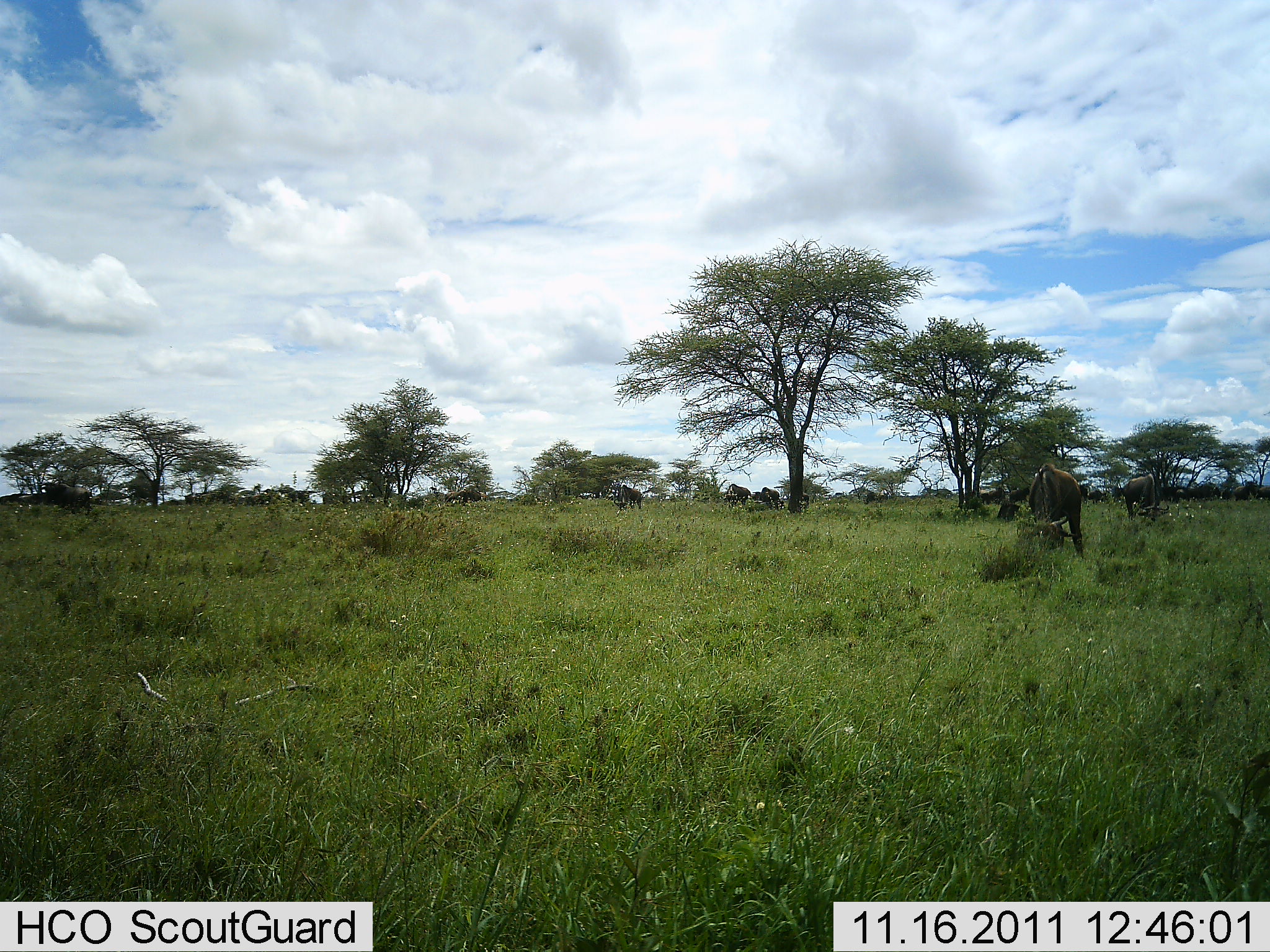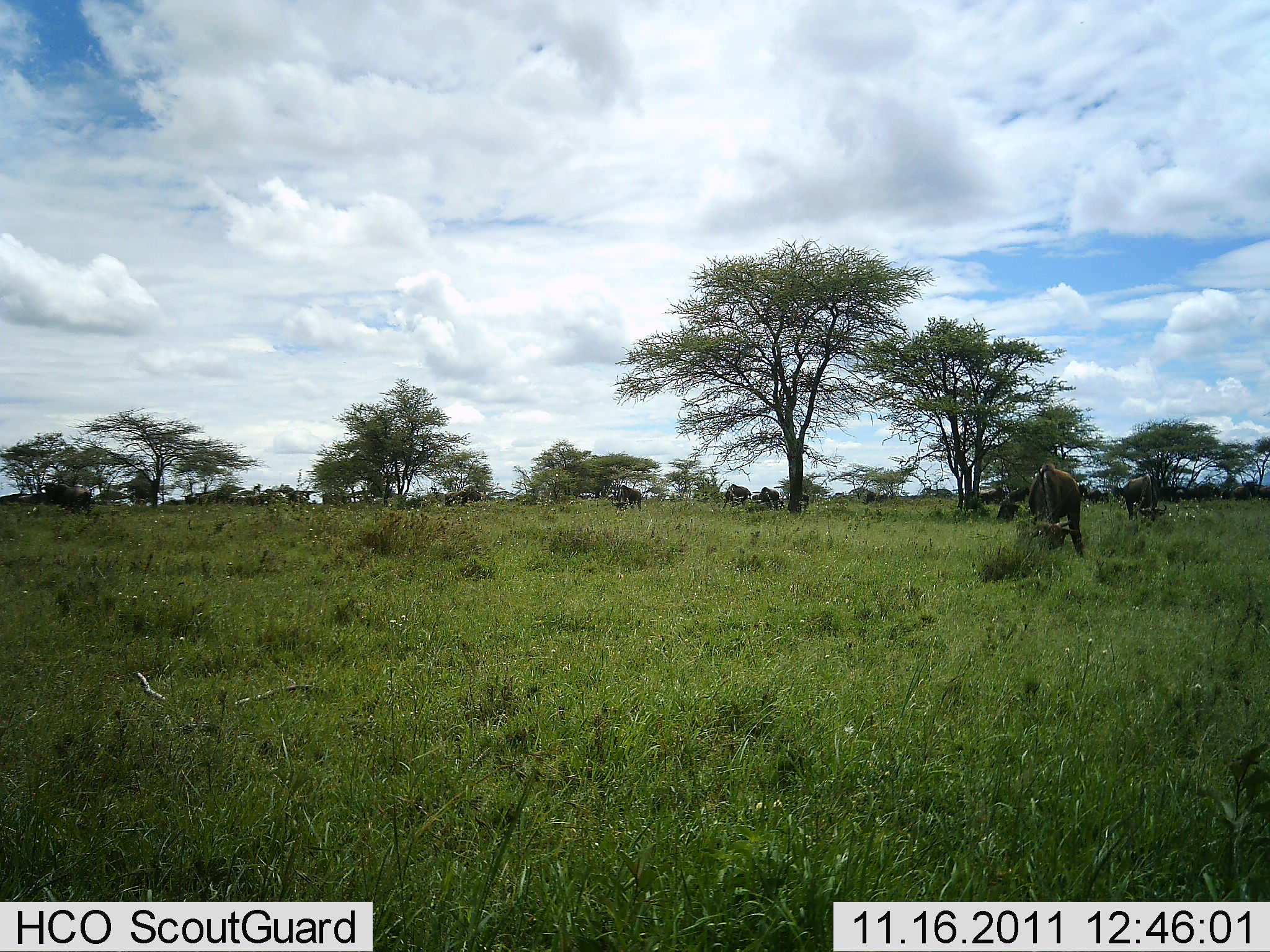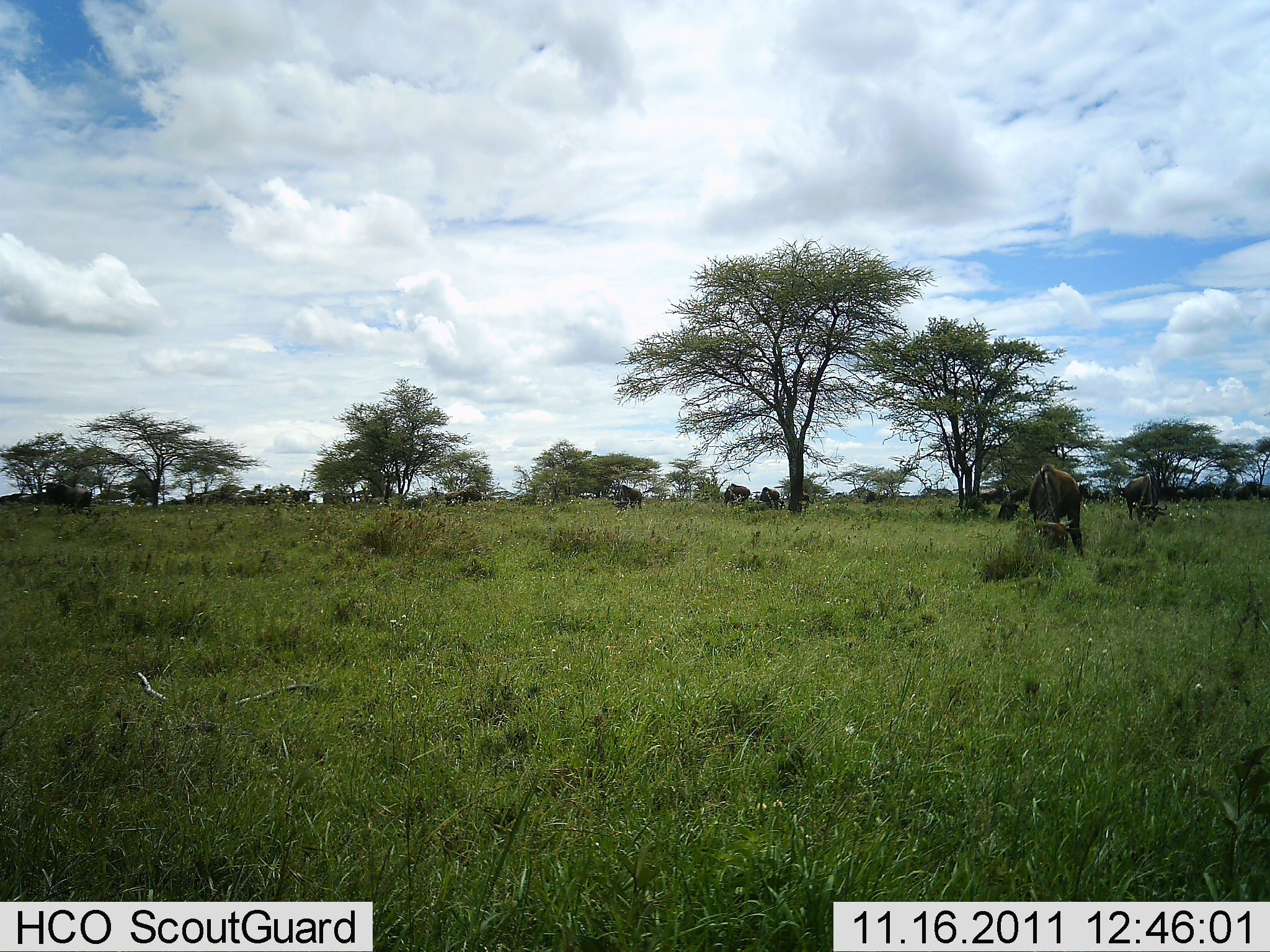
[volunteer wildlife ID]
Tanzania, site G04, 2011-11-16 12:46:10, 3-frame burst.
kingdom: Animalia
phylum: Chordata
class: Mammalia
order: Artiodactyla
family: Bovidae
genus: Connochaetes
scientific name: Connochaetes taurinus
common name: blue wildebeest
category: wildebeest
Wildebeest (blue wildebeest) (Connochaetes taurinus), count 11-50. Behavior (volunteer vote fractions): standing 38%, resting 0%, moving 0%, interacting 0%. Young present (vote fraction): 0%. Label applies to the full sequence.